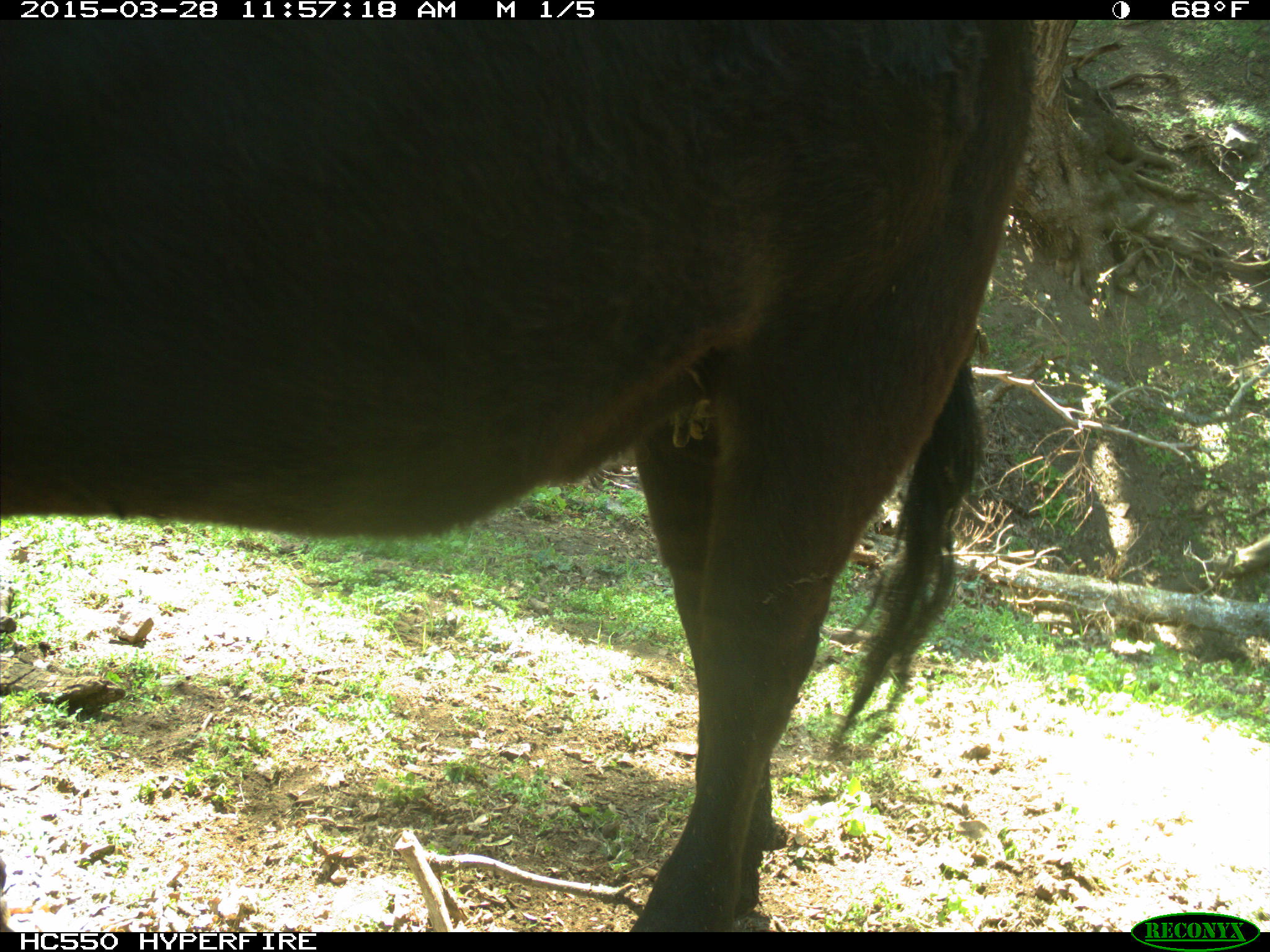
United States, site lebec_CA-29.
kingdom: Animalia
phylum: Chordata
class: Mammalia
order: Artiodactyla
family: Bovidae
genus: Bos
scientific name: Bos taurus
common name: domestic cow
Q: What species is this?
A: Bos taurus (domestic cow).